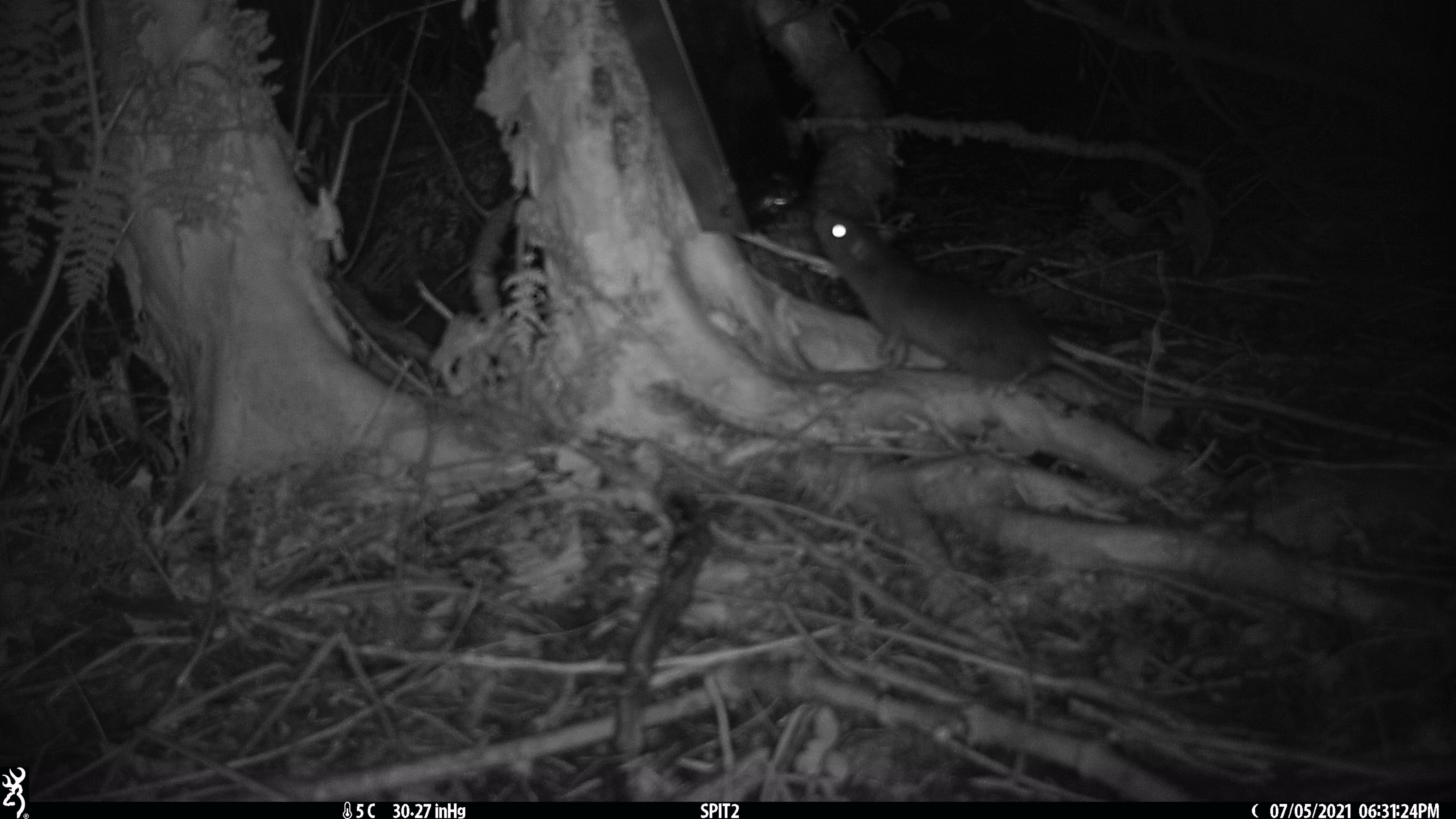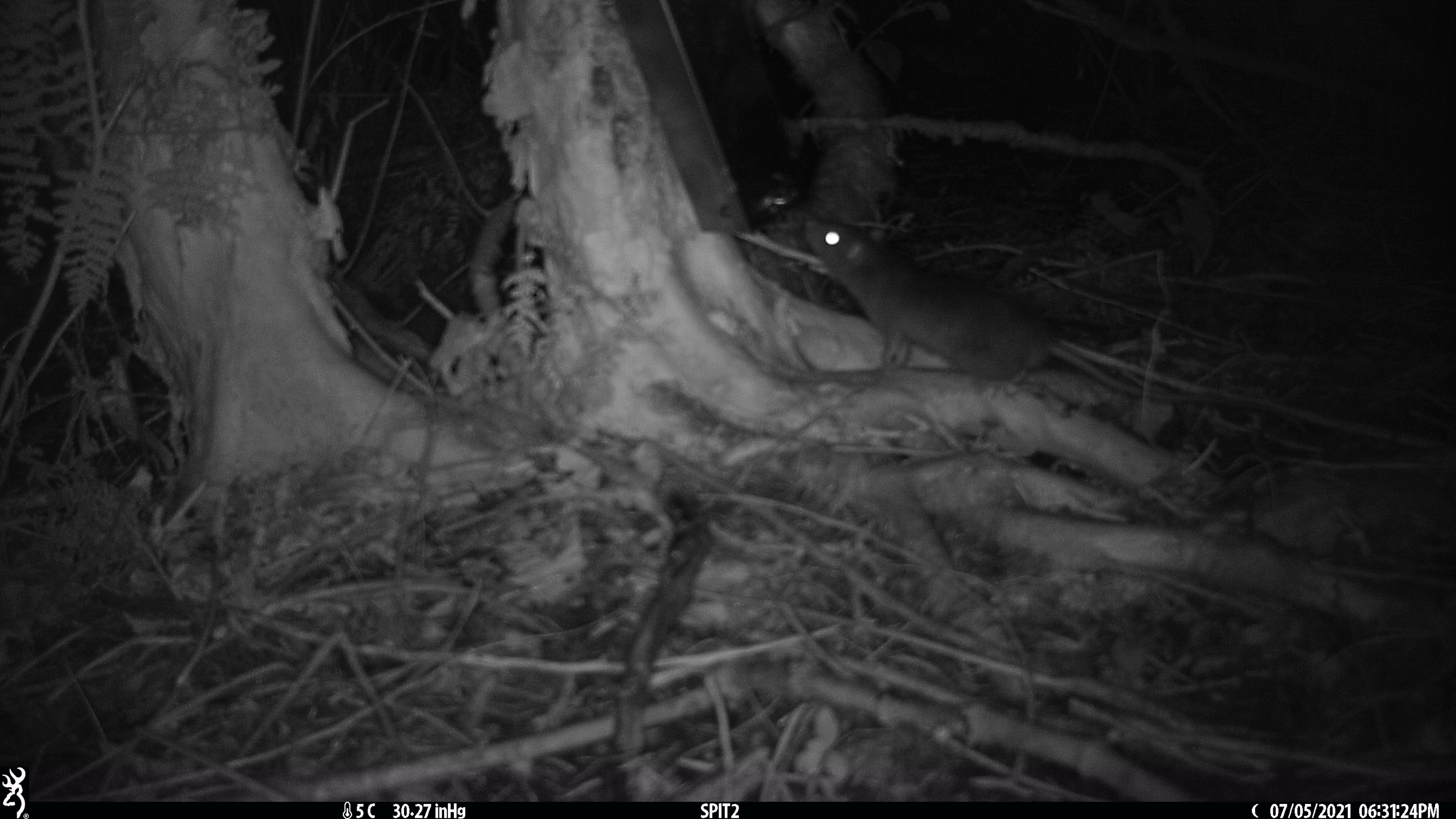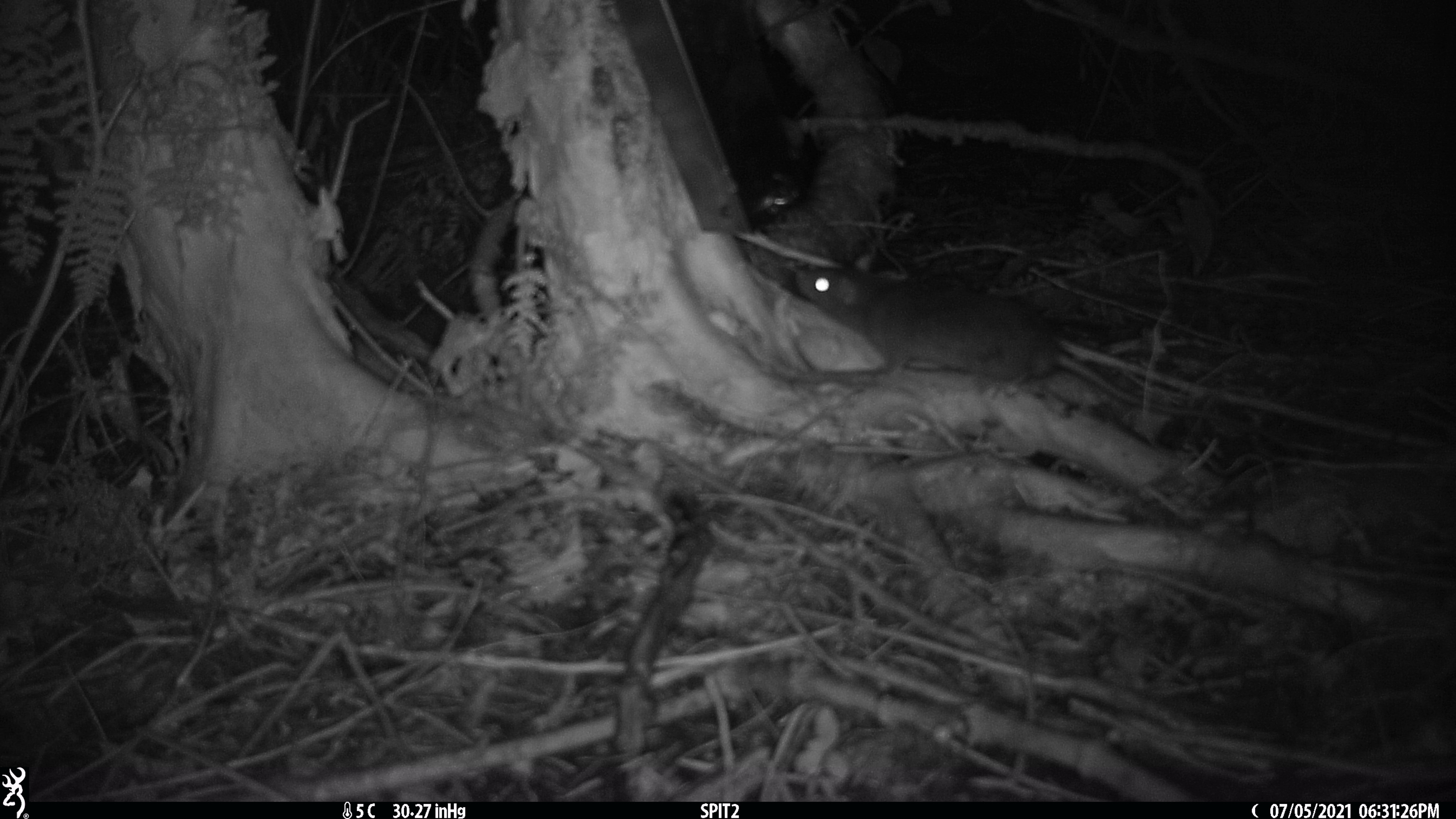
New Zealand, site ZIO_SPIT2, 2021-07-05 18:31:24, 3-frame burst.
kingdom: Animalia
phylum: Chordata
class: Mammalia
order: Rodentia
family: Muridae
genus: Rattus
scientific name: Rattus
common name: rat